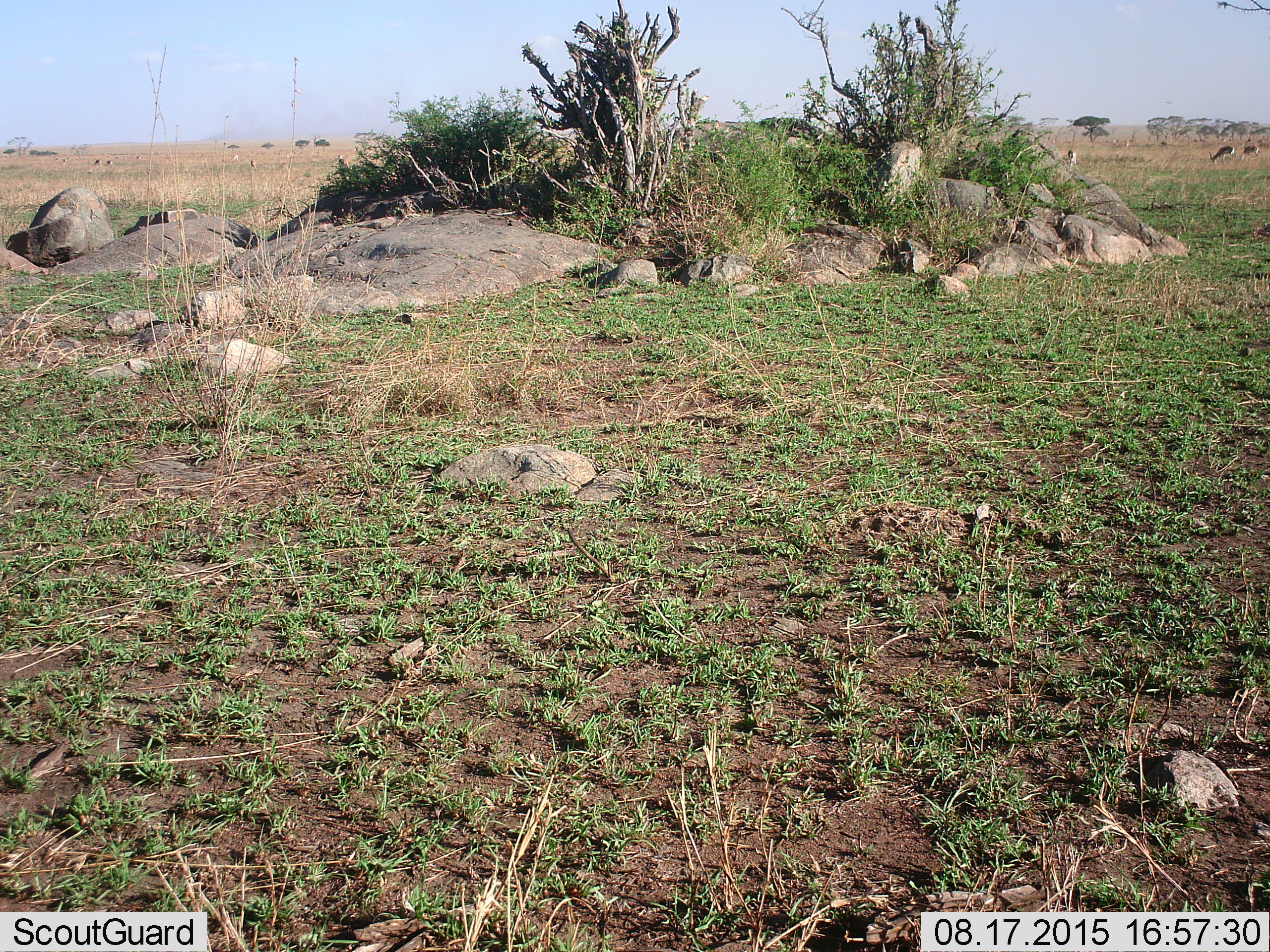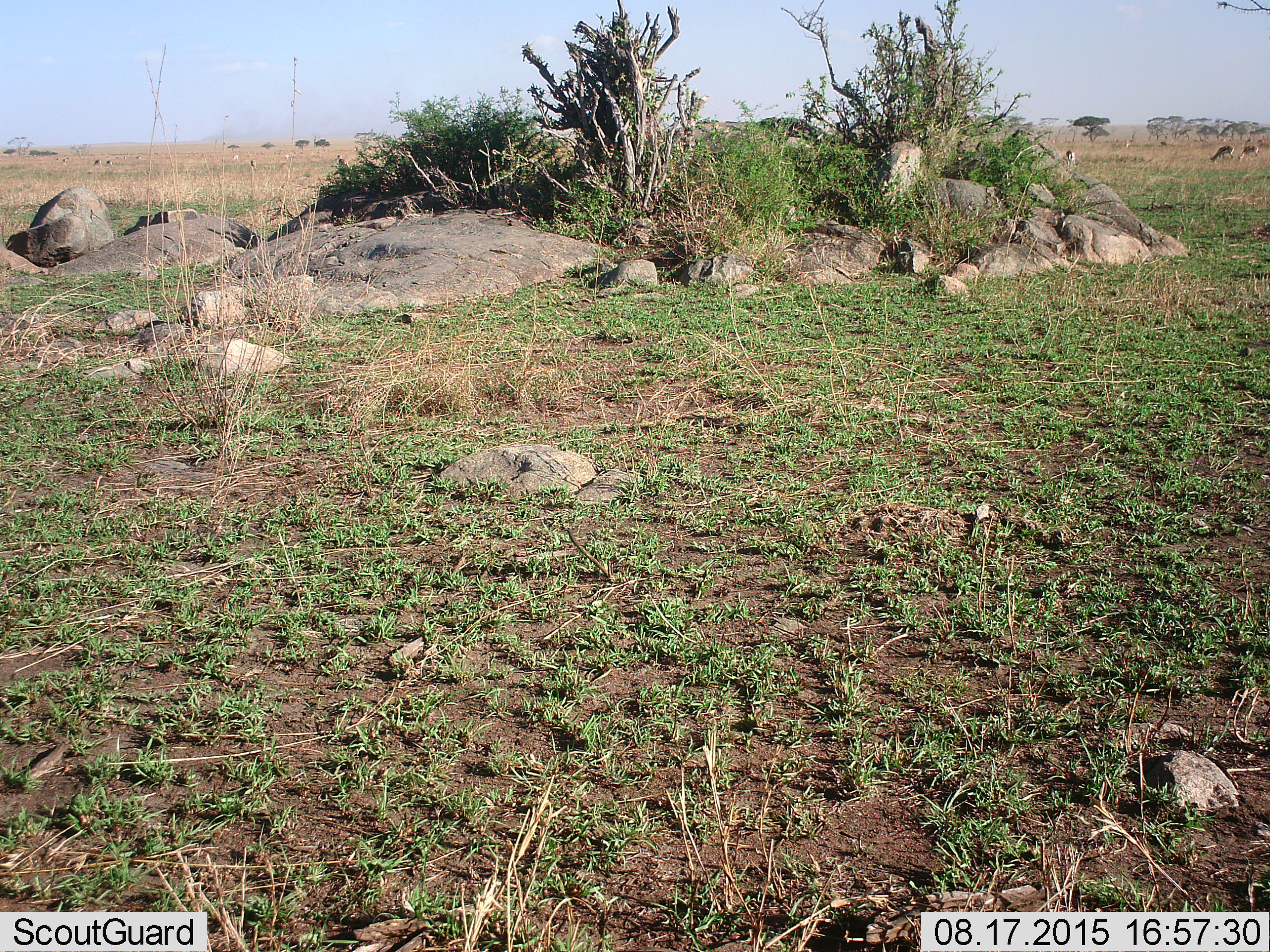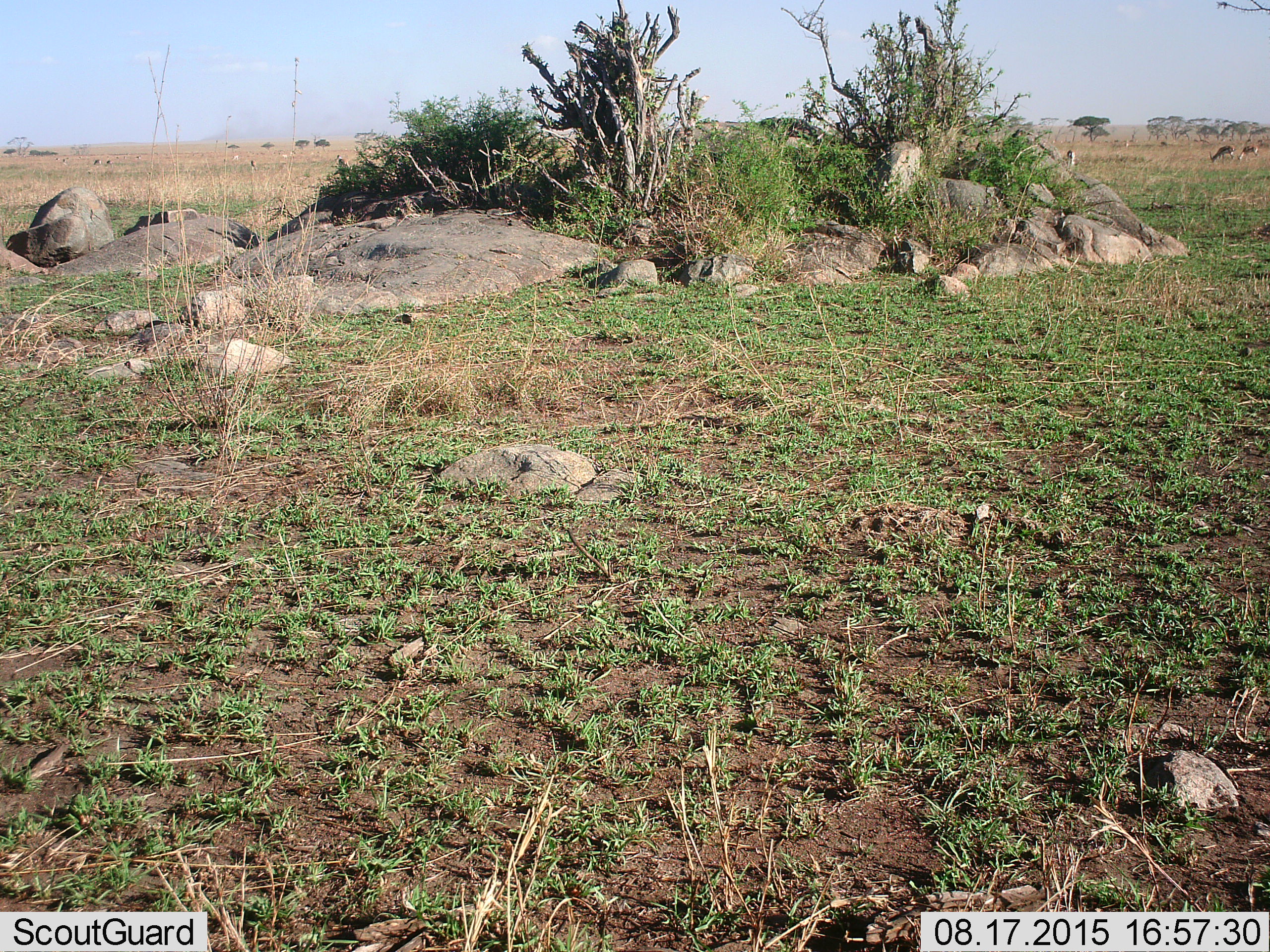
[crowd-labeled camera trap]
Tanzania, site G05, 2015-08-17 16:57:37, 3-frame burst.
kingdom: Animalia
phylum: Chordata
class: Mammalia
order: Artiodactyla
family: Bovidae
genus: Eudorcas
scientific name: Eudorcas thomsonii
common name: thomson's gazelle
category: gazellethomsons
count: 11-50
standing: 50%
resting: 0%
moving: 25%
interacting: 0%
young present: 8%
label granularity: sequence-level